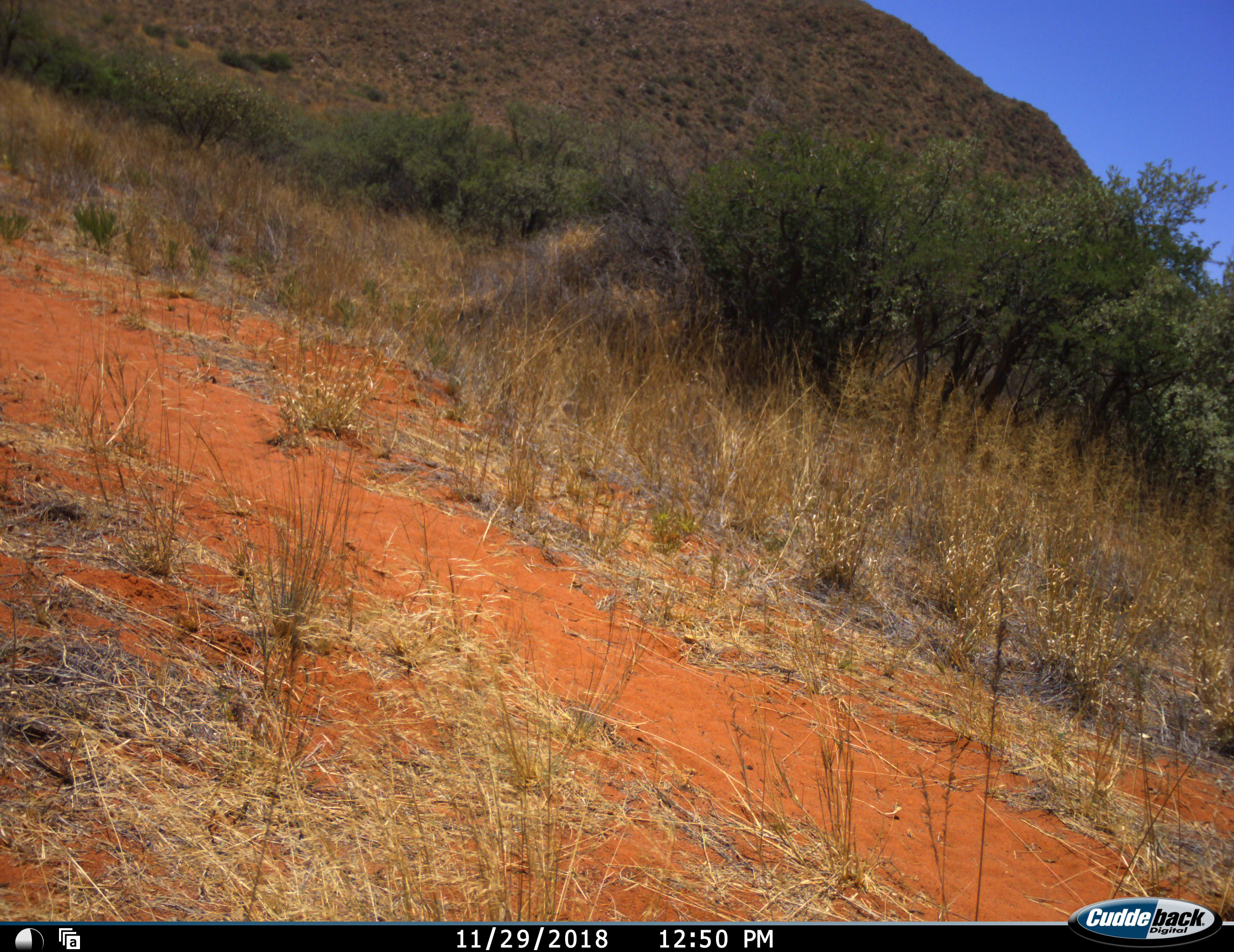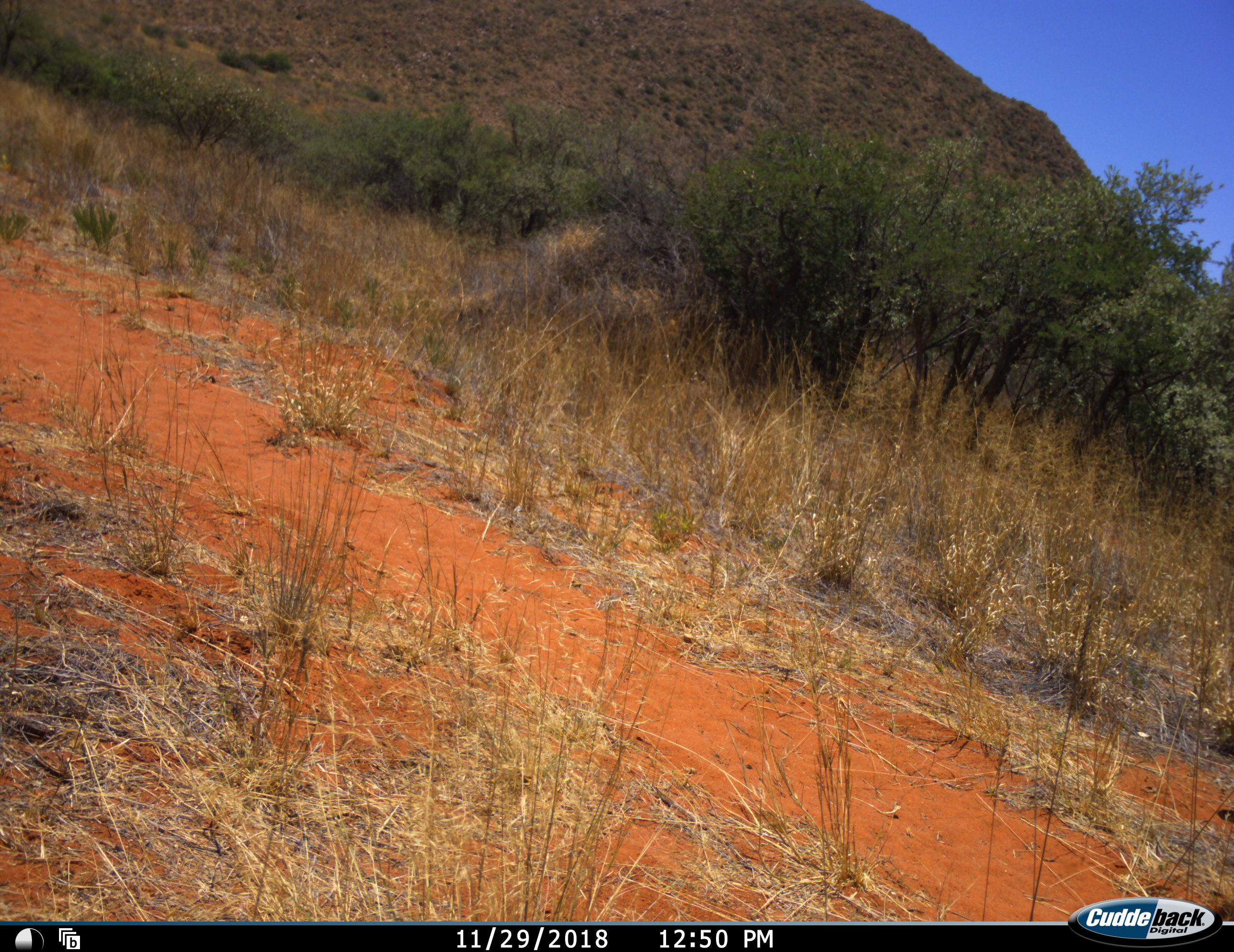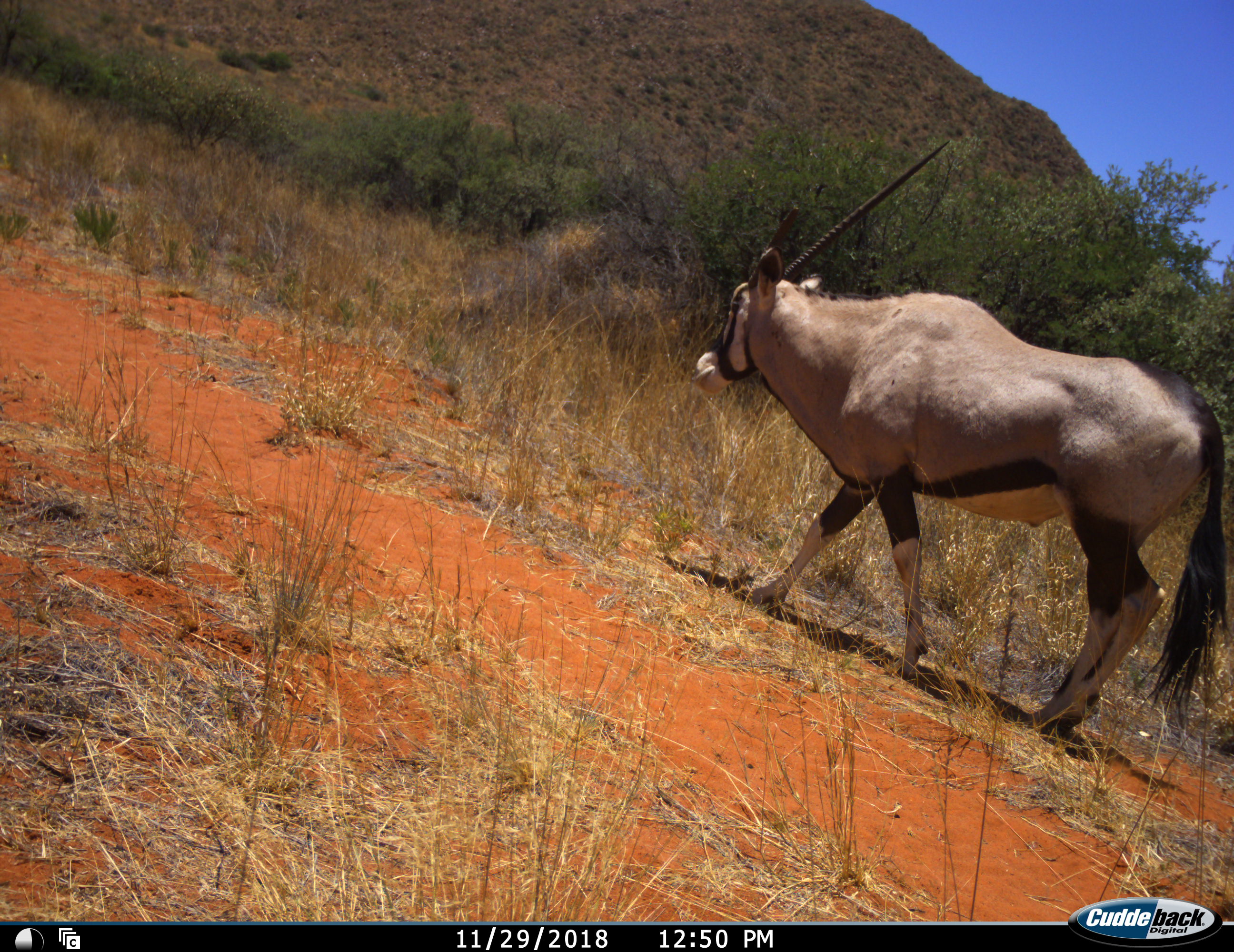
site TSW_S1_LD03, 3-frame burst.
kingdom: Animalia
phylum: Chordata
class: Mammalia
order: Artiodactyla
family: Bovidae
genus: Oryx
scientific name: Oryx gazella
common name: gemsbok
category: oryx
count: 1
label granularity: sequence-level